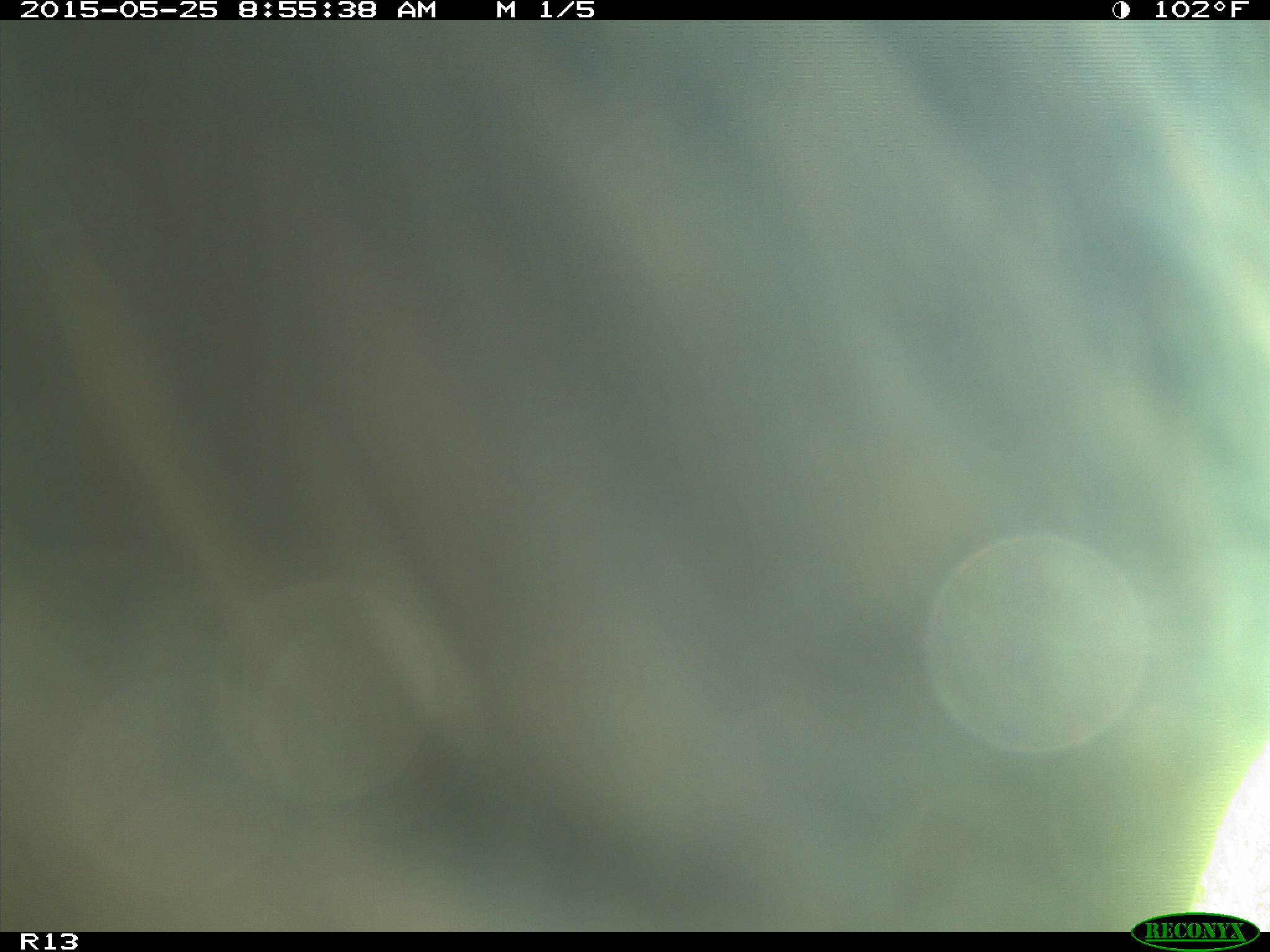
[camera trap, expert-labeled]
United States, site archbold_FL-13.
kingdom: Animalia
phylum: Chordata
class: Mammalia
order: Artiodactyla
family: Bovidae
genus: Bos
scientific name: Bos taurus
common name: domestic cow